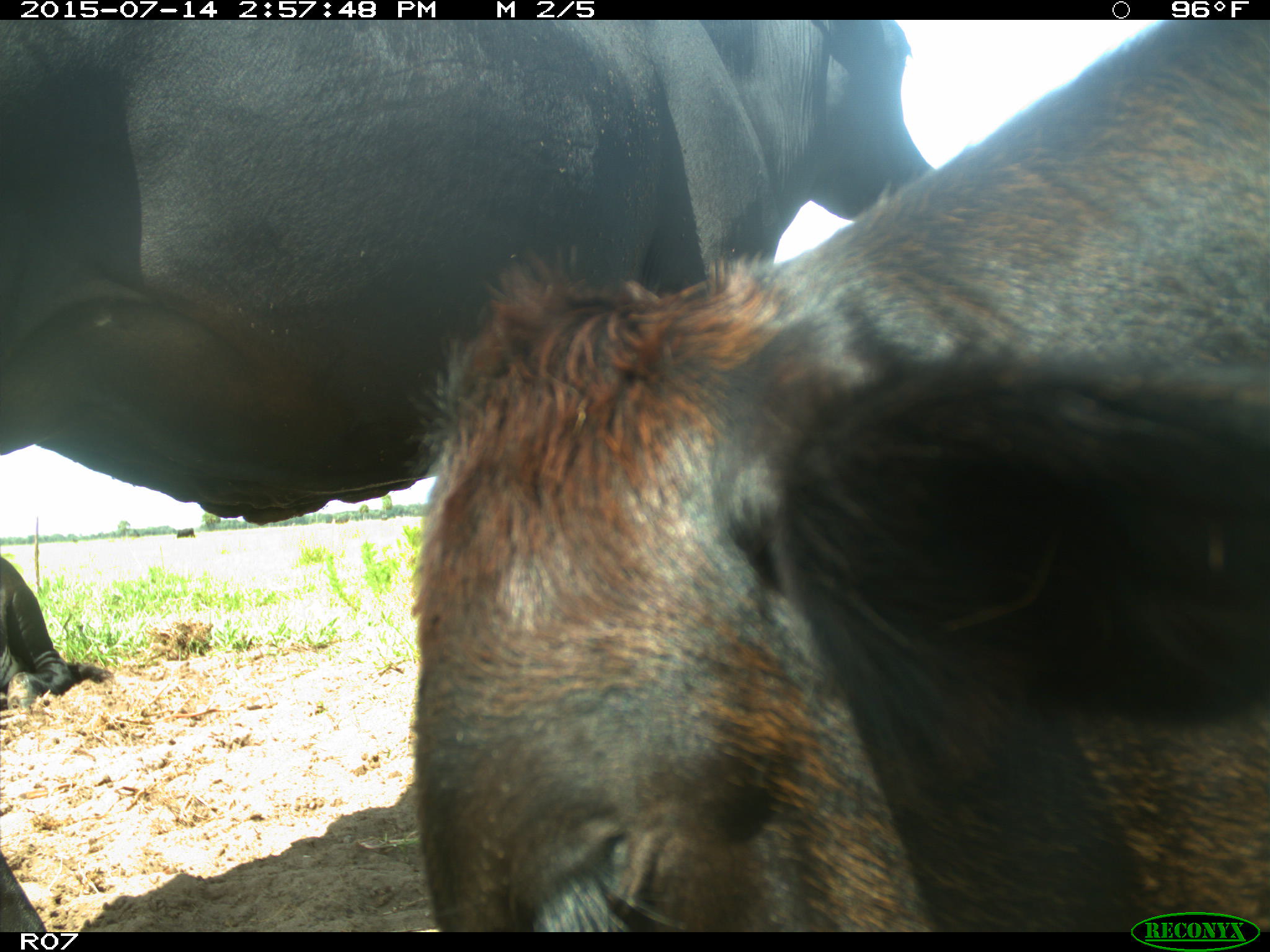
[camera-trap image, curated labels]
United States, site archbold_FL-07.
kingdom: Animalia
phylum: Chordata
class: Mammalia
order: Artiodactyla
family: Bovidae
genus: Bos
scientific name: Bos taurus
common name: domestic cow